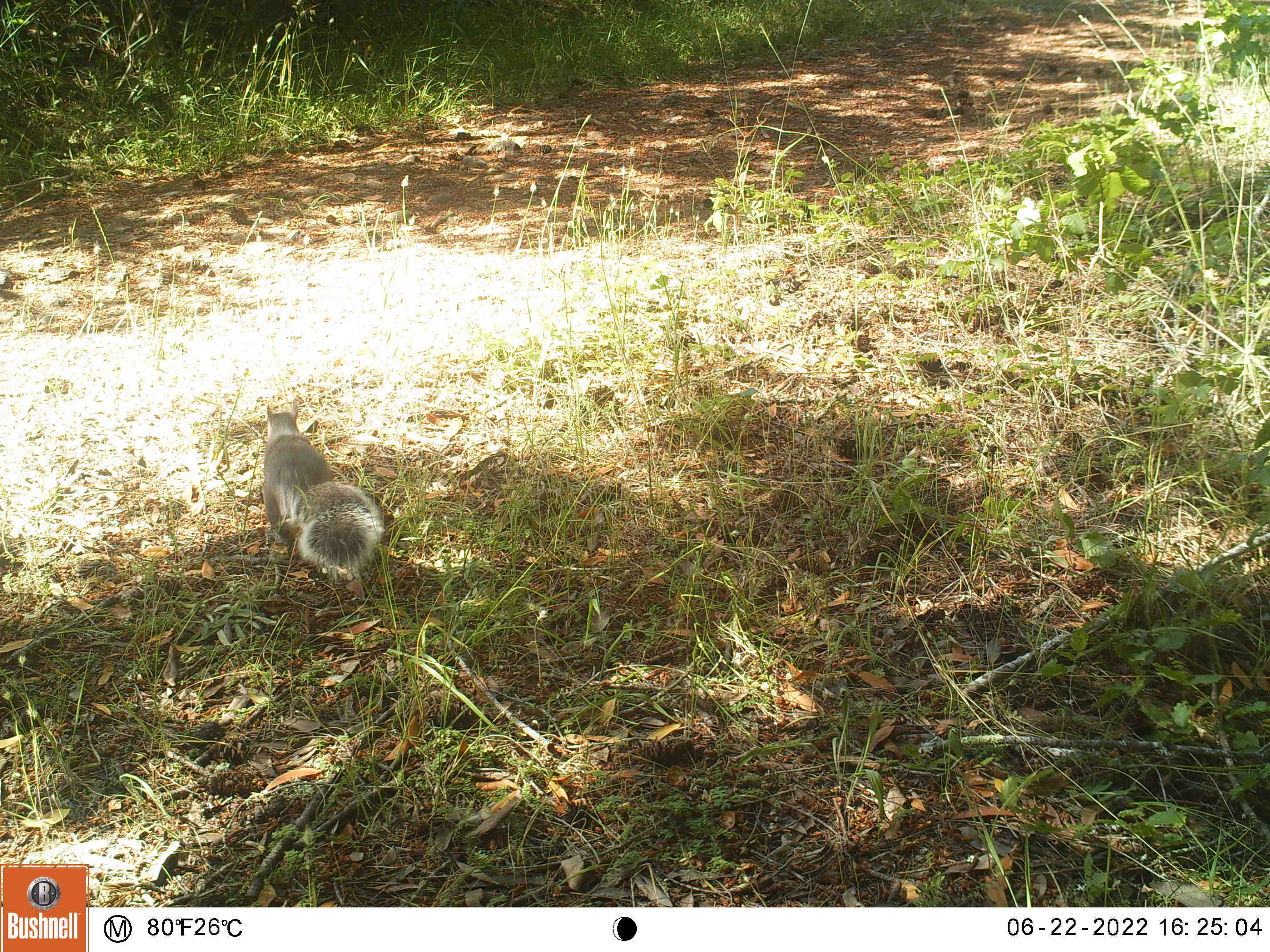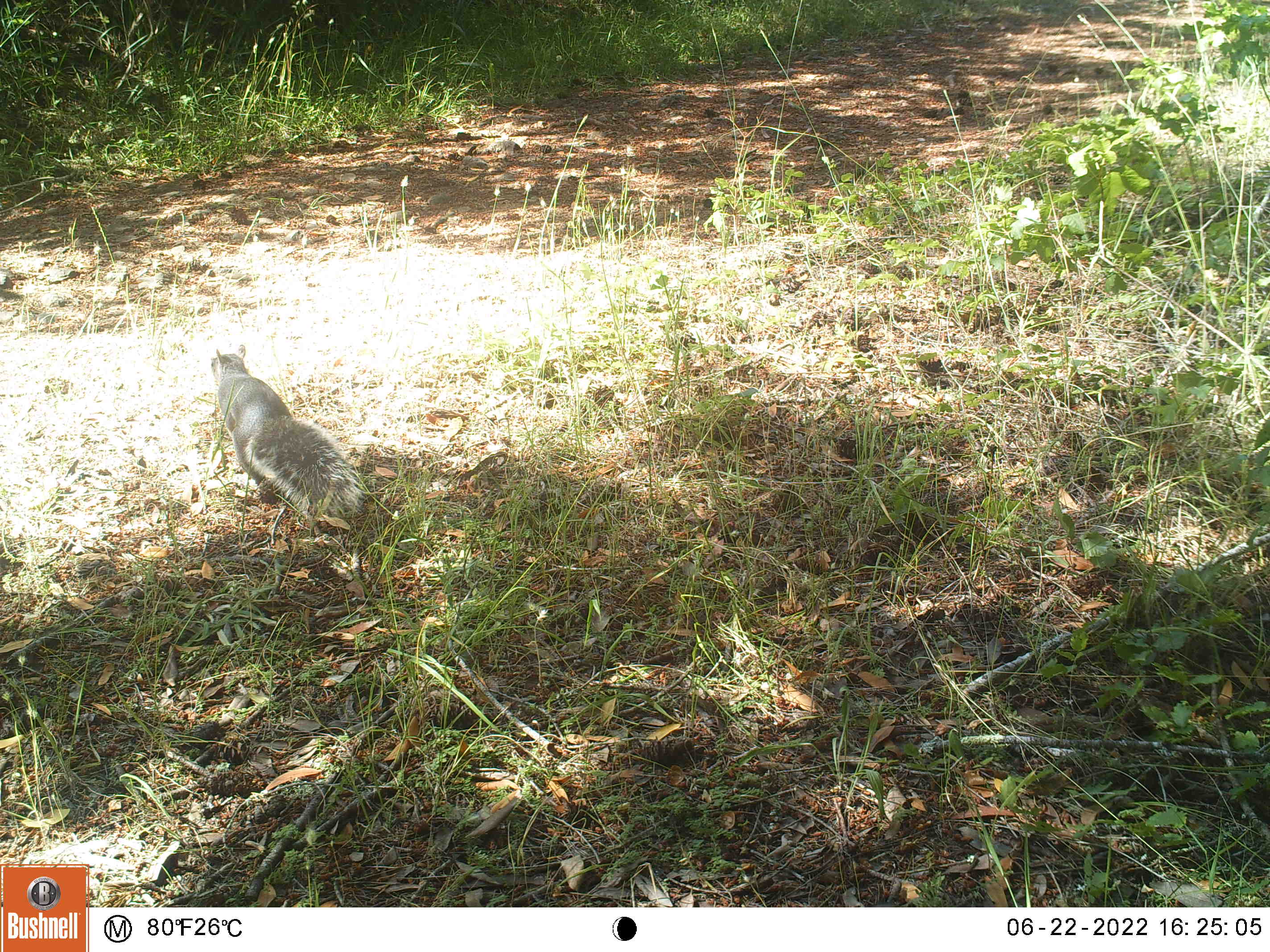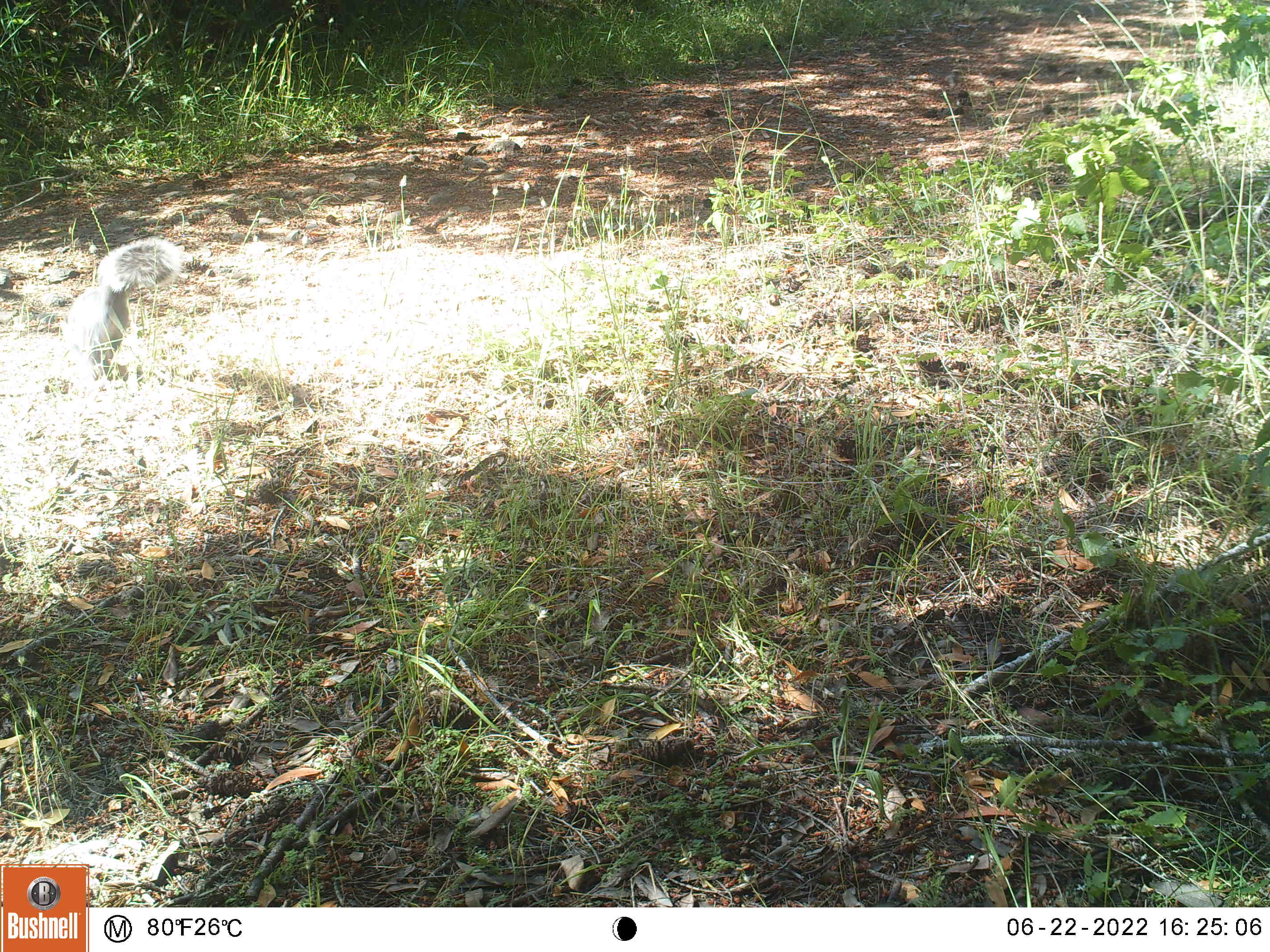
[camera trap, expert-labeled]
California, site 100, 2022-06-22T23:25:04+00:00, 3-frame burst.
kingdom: Animalia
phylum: Chordata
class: Mammalia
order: Rodentia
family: Sciuridae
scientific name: Sciuridae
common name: squirrel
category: unknown squirrel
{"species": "unknown squirrel (squirrel) (Sciuridae)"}